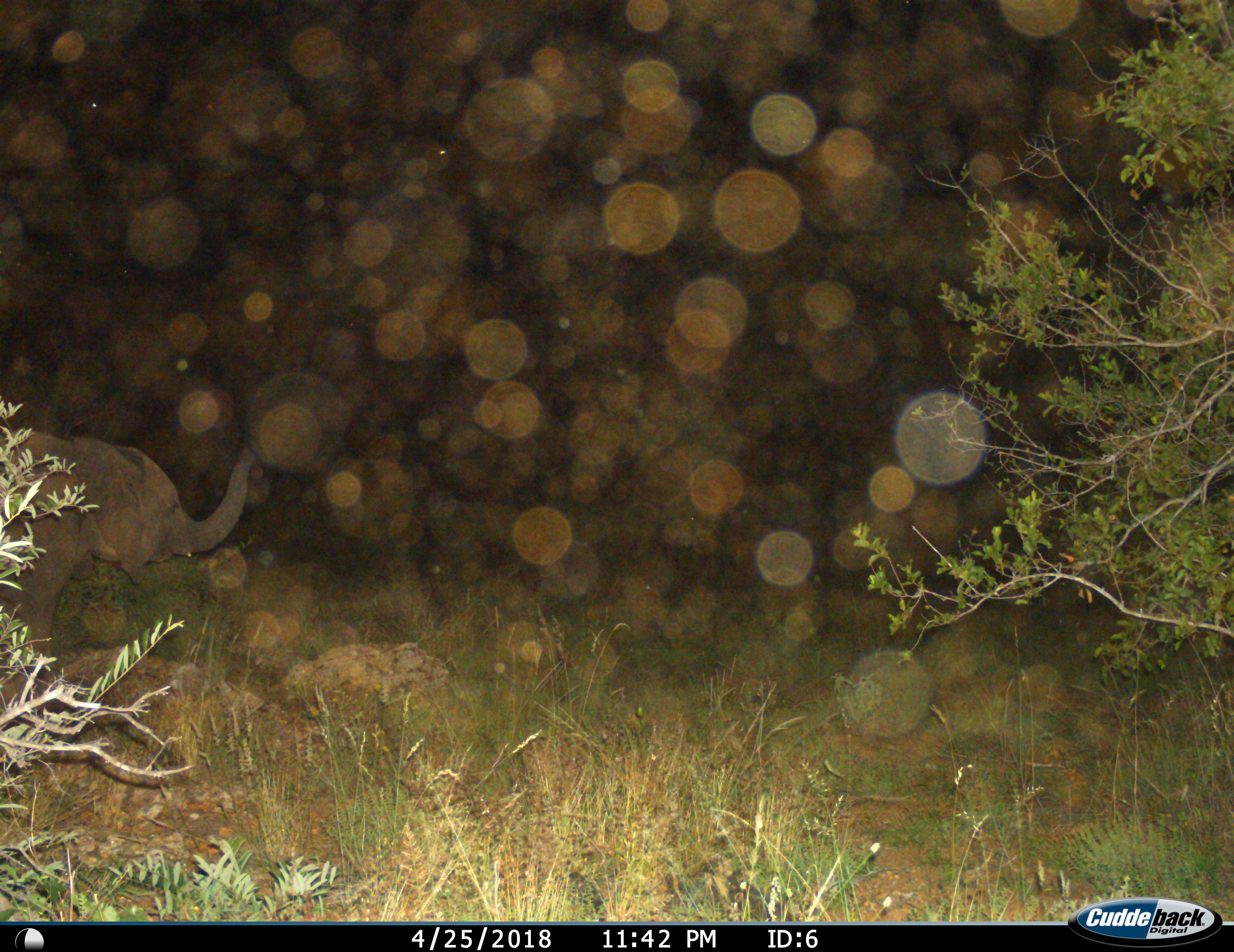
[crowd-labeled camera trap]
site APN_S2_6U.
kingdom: Animalia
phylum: Chordata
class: Mammalia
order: Proboscidea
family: Elephantidae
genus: Loxodonta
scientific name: Loxodonta africana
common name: african bush elephant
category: elephant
Elephant (african bush elephant) (Loxodonta africana), count 1. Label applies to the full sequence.